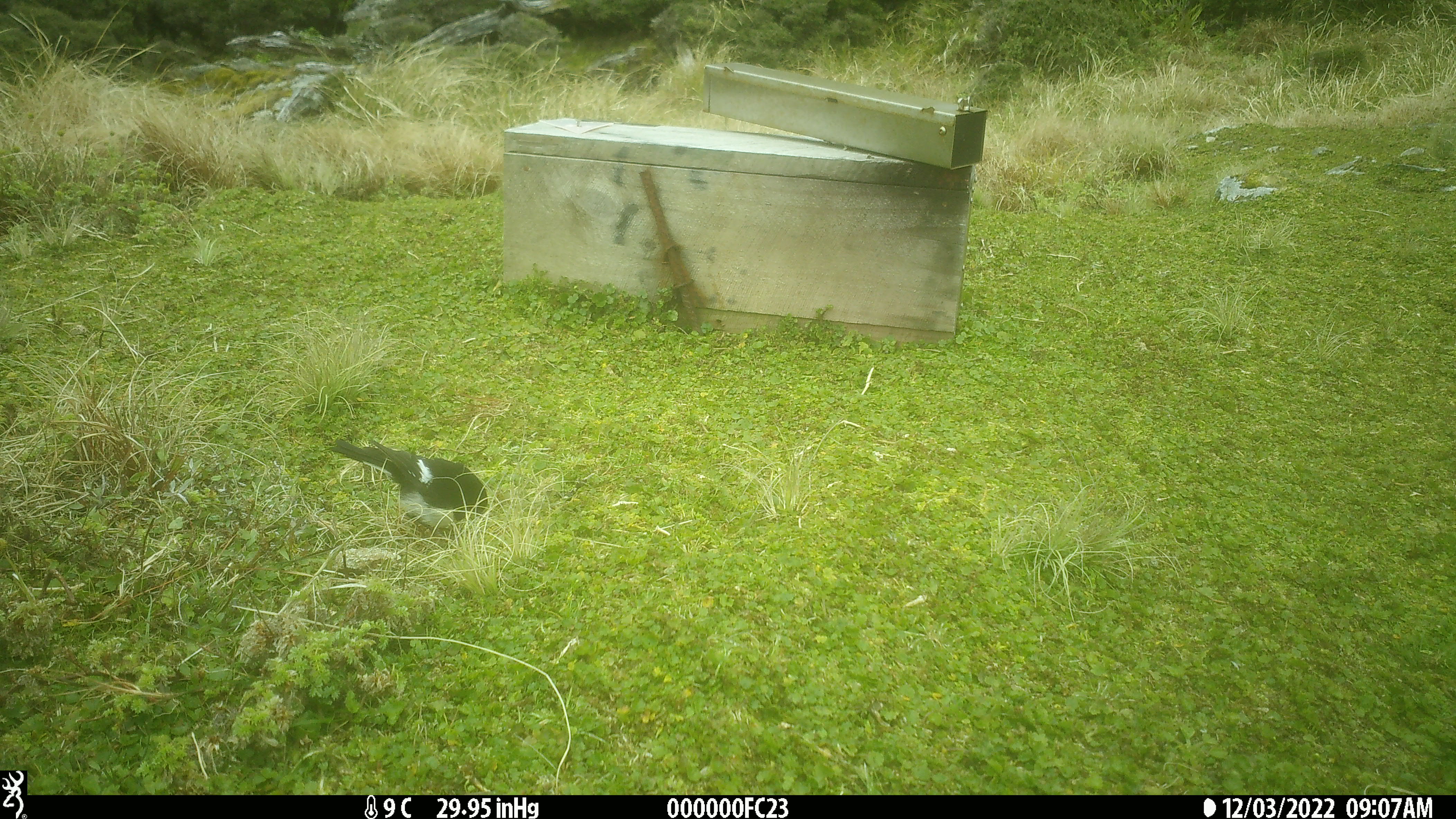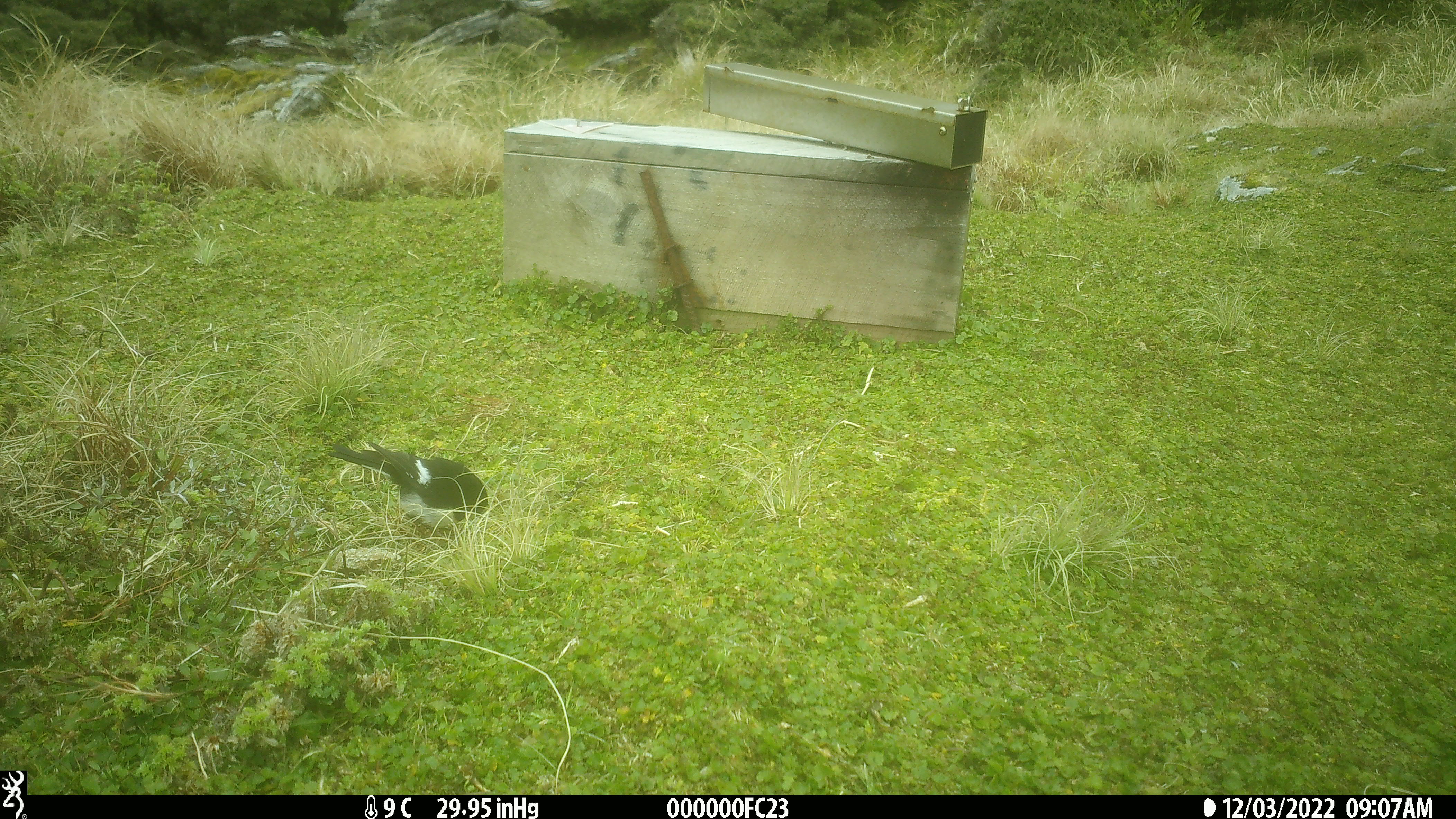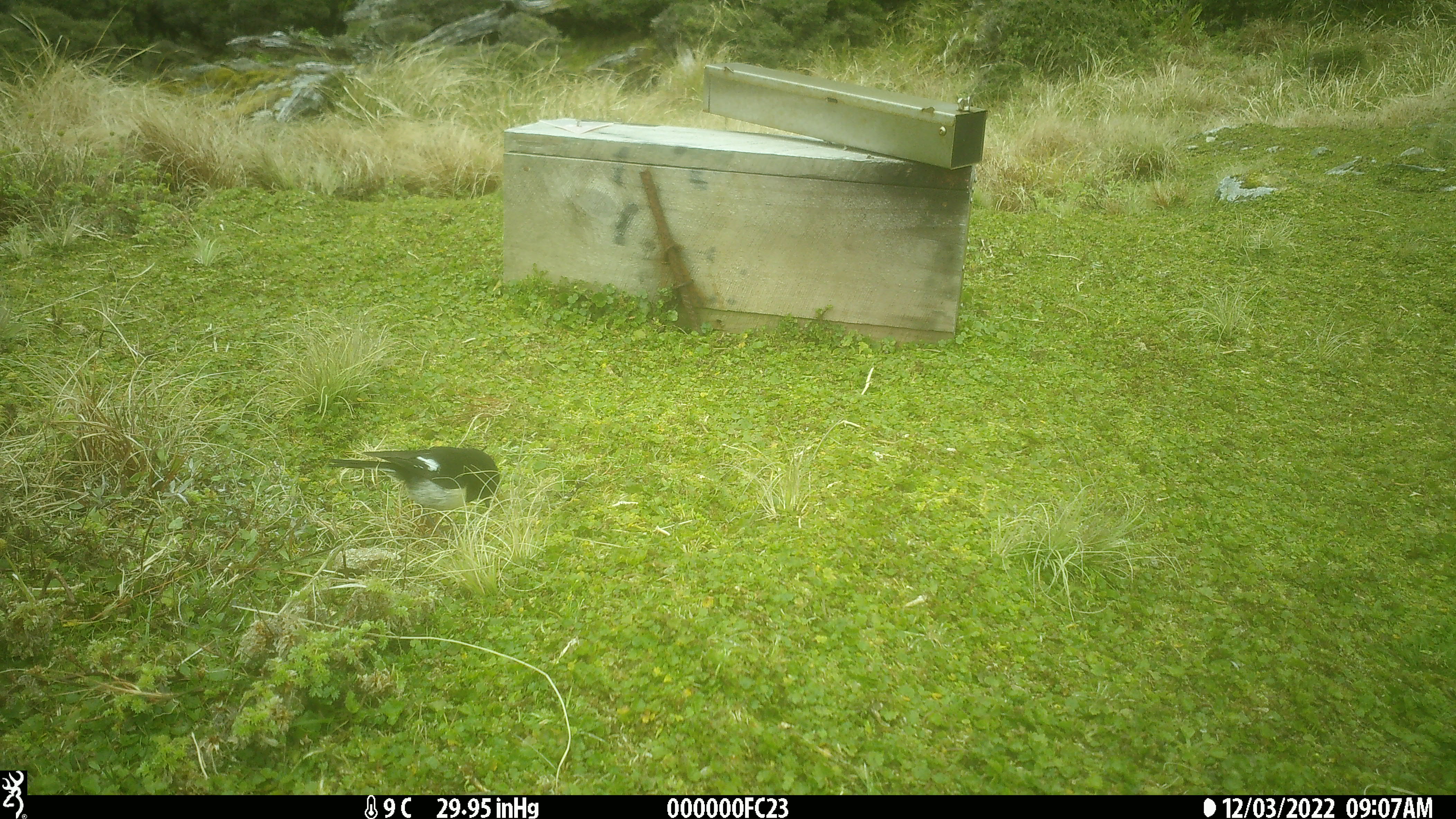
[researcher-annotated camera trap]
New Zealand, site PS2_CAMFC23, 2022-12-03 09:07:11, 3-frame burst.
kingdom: Animalia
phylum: Chordata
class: Aves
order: Passeriformes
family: Petroicidae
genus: Petroica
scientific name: Petroica macrocephala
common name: tomtit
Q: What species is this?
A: Tomtit (Petroica macrocephala).